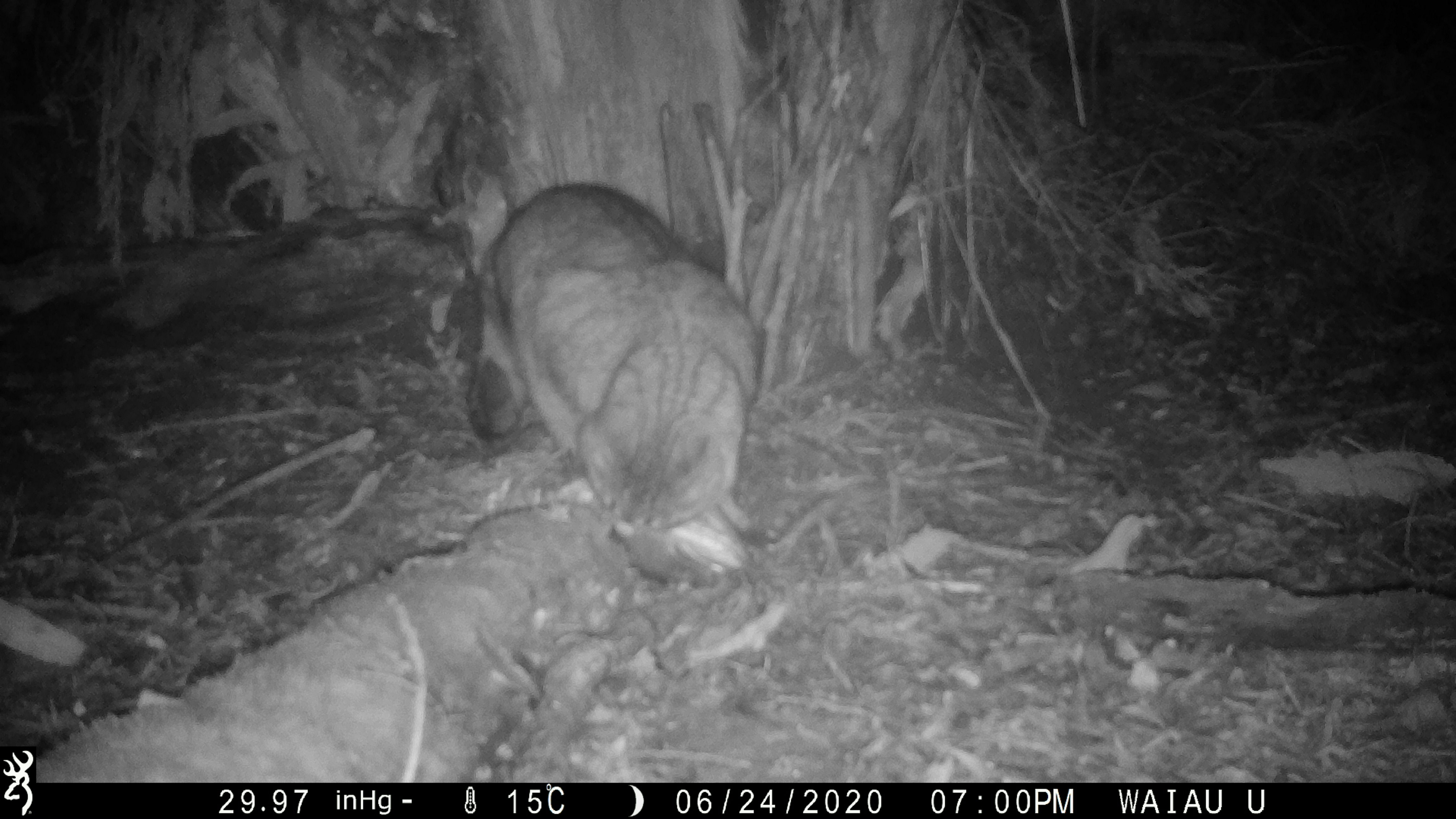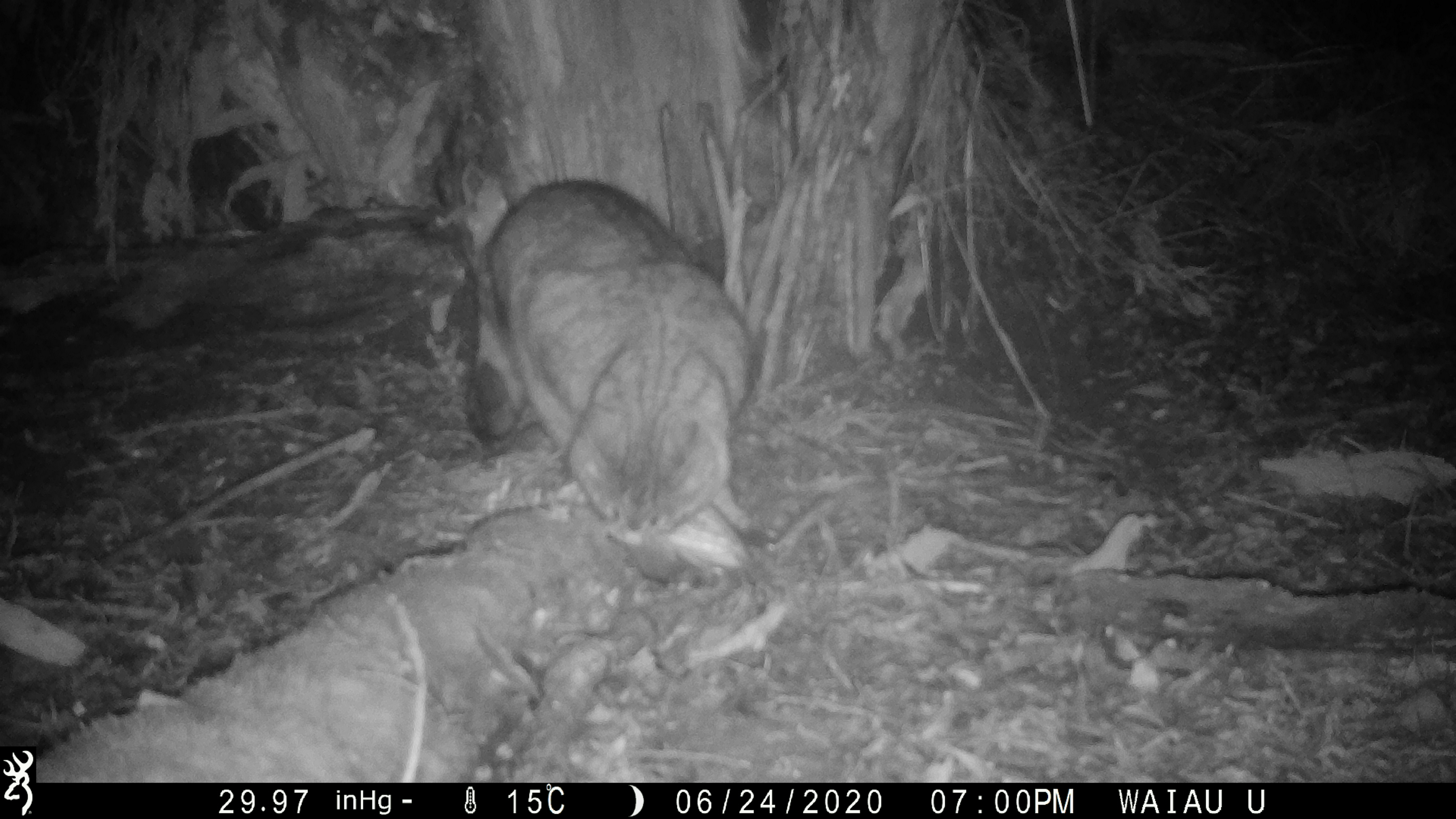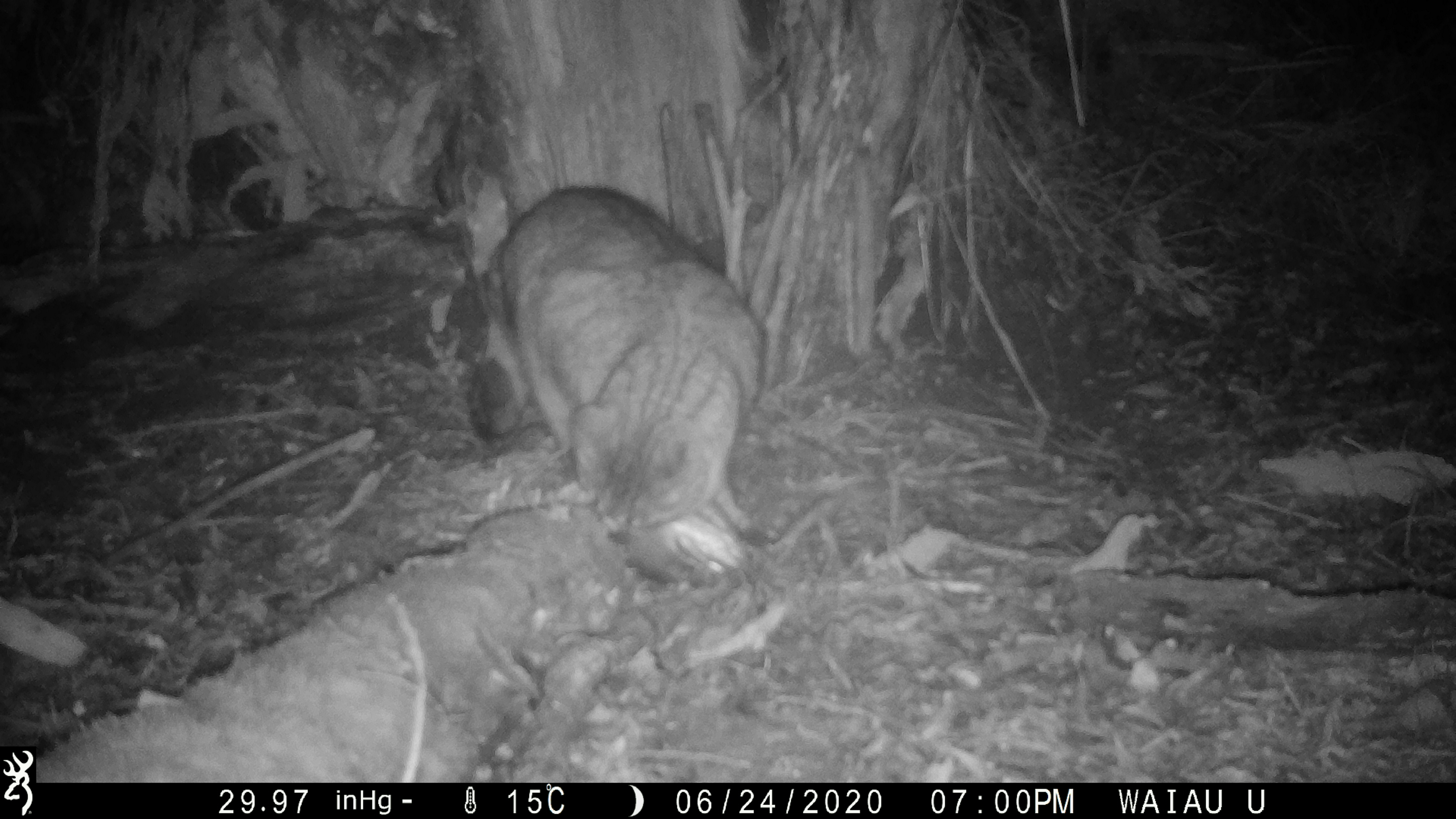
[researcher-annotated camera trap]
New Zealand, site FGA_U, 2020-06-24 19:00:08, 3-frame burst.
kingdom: Animalia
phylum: Chordata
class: Mammalia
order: Carnivora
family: Felidae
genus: Felis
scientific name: Felis catus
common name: domestic cat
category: cat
Cat (domestic cat) (Felis catus).